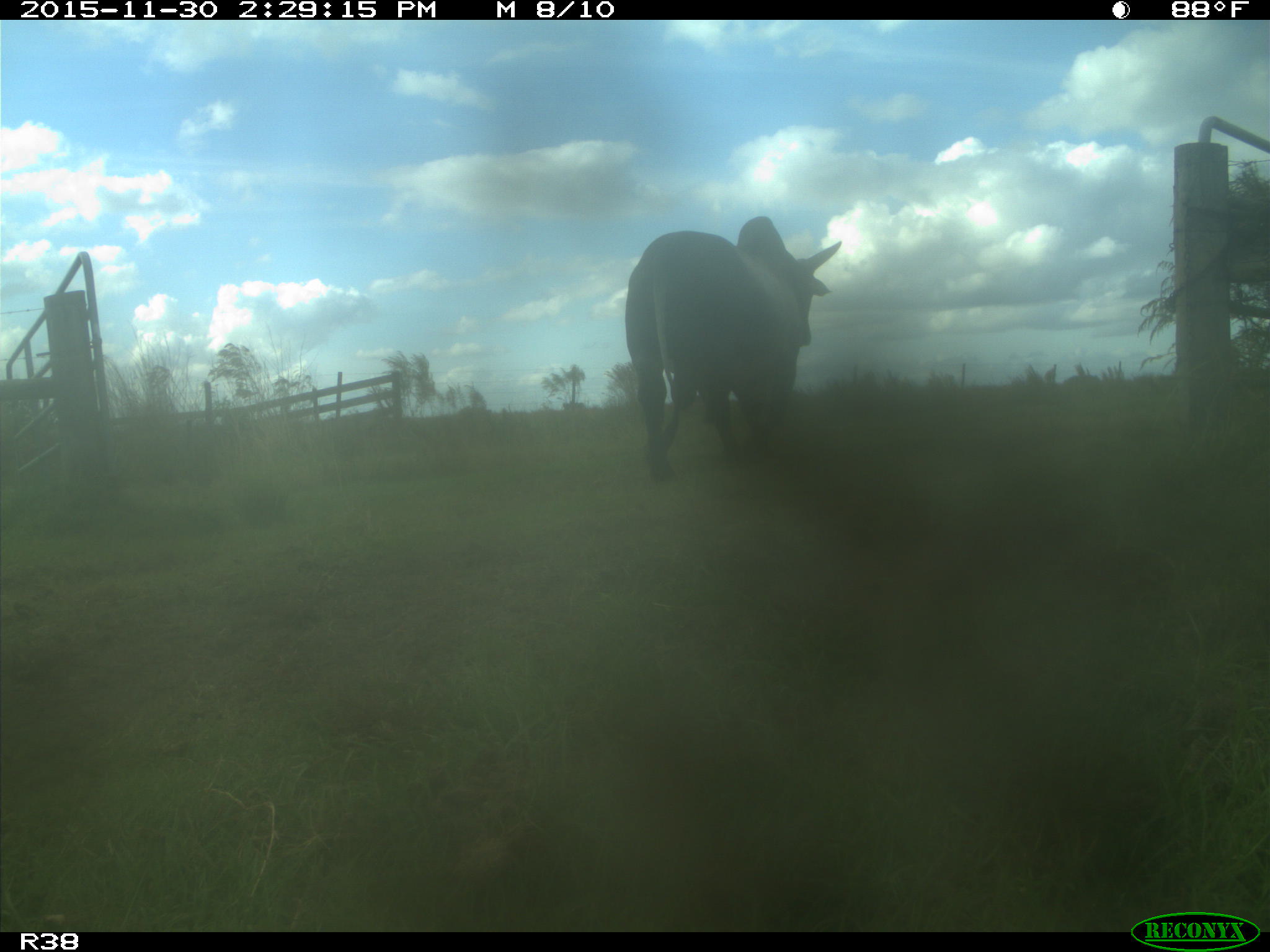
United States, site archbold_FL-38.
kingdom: Animalia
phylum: Chordata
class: Mammalia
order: Artiodactyla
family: Bovidae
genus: Bos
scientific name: Bos taurus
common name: domestic cow